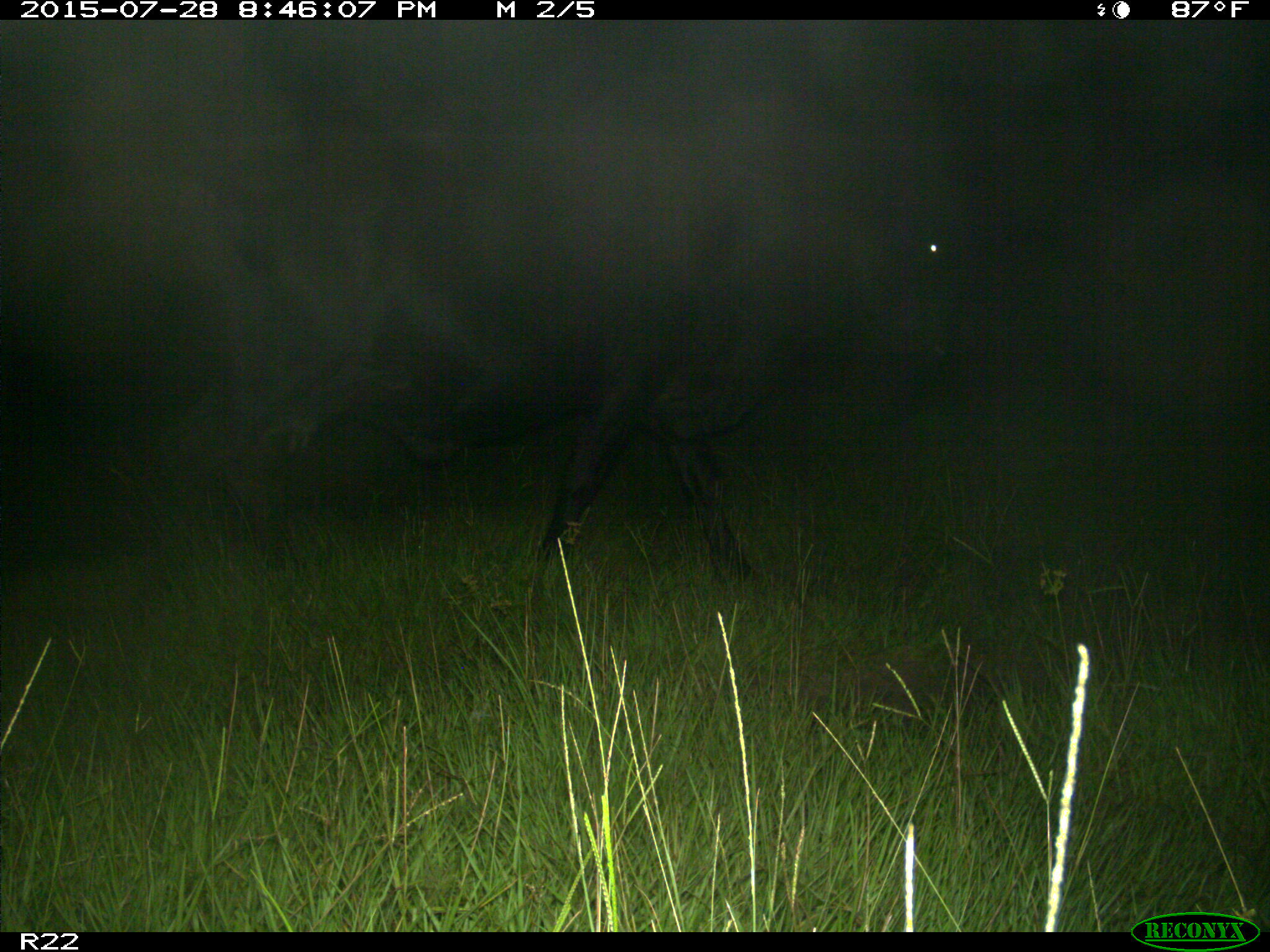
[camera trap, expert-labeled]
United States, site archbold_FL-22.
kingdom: Animalia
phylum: Chordata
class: Mammalia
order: Artiodactyla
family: Bovidae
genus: Bos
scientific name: Bos taurus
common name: domestic cow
Bos taurus (domestic cow).